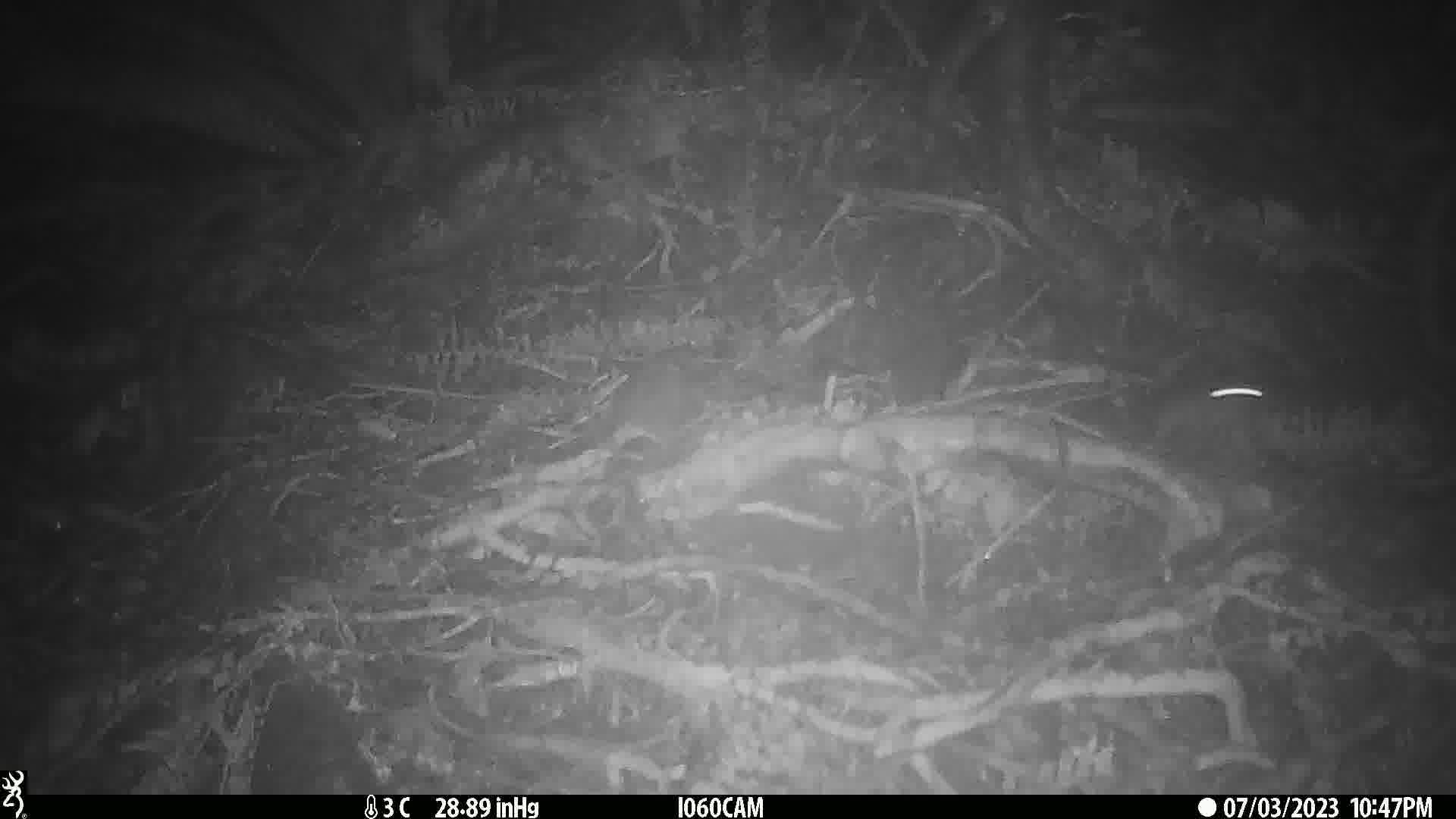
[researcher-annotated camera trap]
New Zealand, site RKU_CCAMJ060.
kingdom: Animalia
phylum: Chordata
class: Mammalia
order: Rodentia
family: Muridae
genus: Rattus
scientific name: Rattus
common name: rat